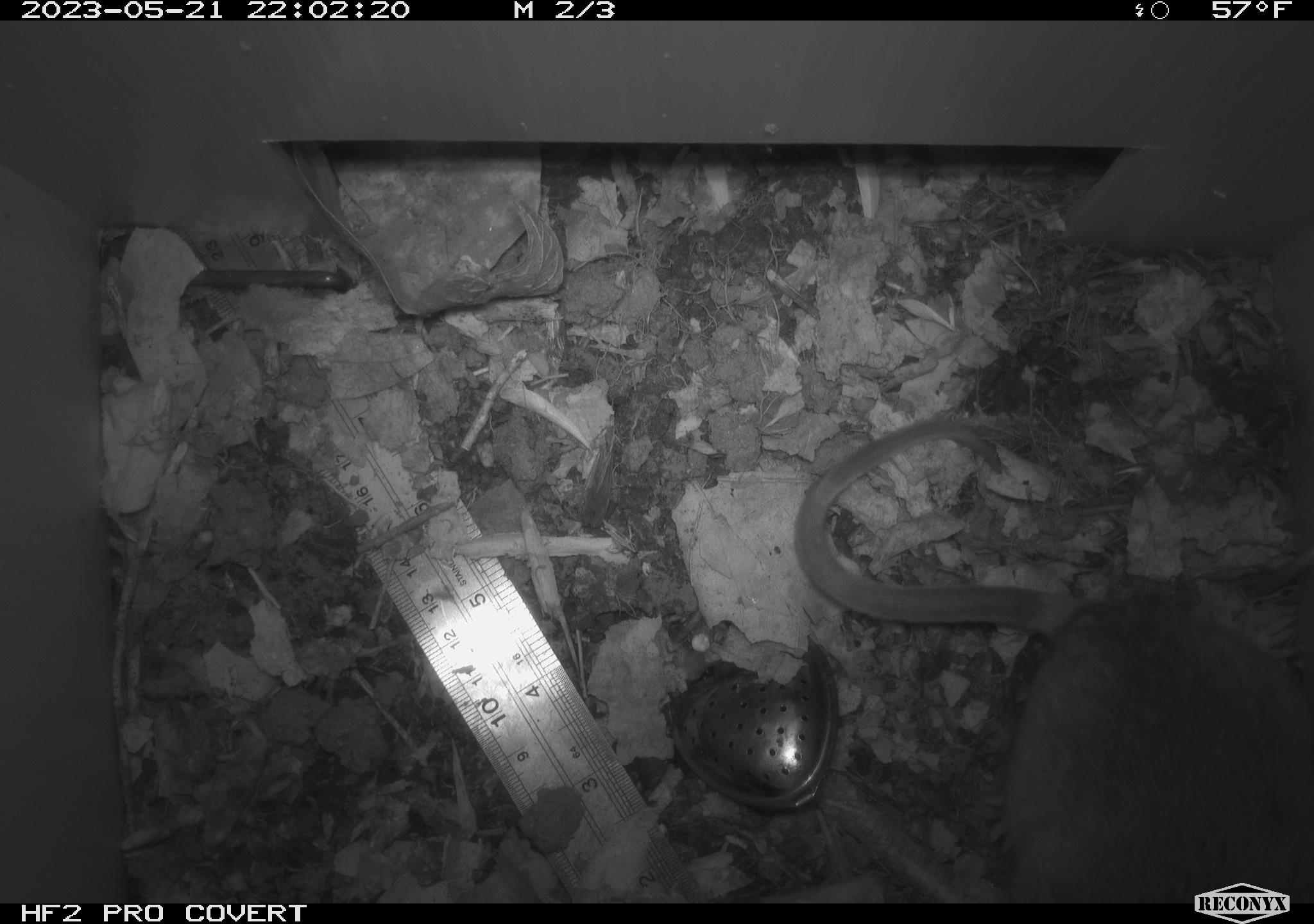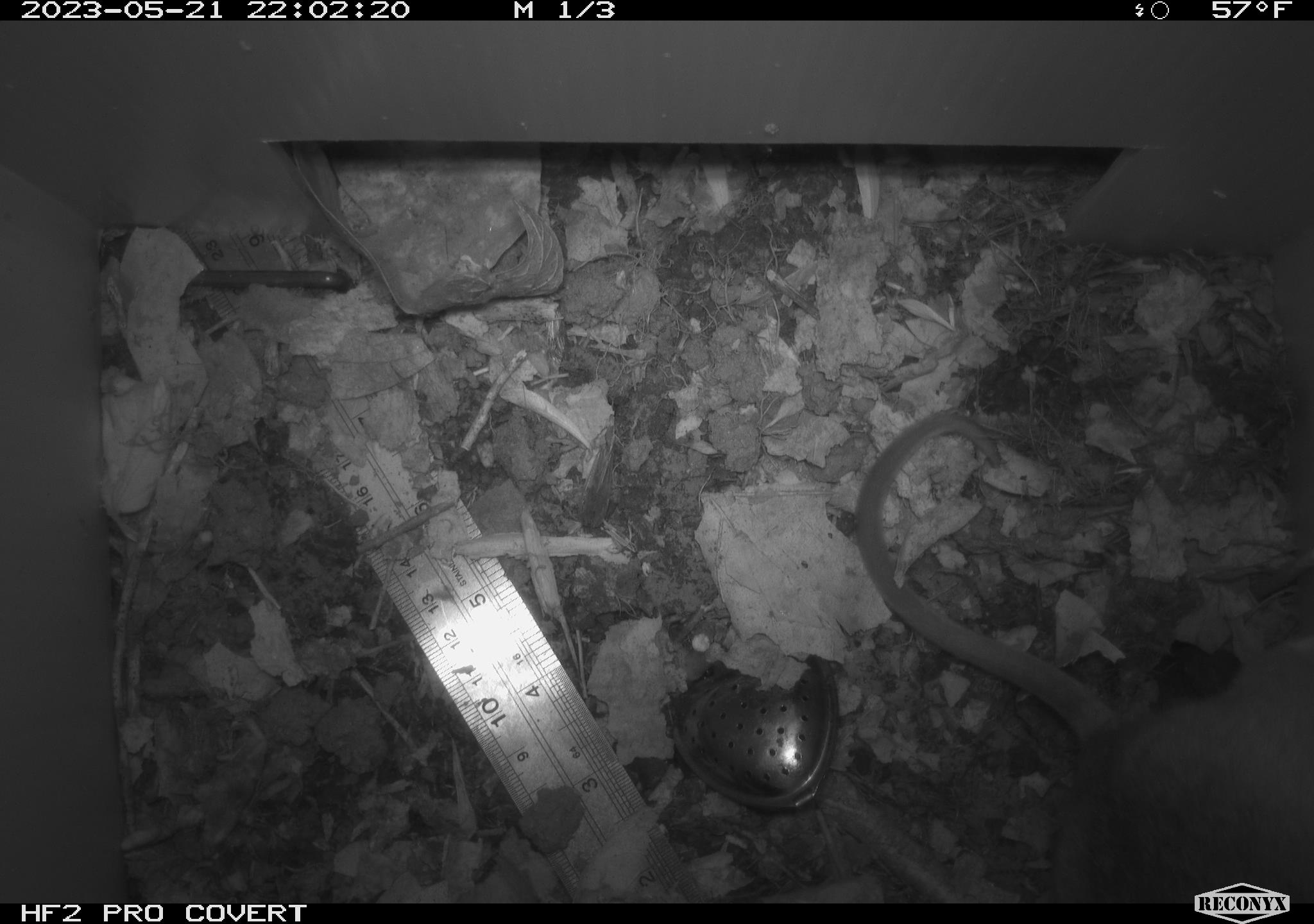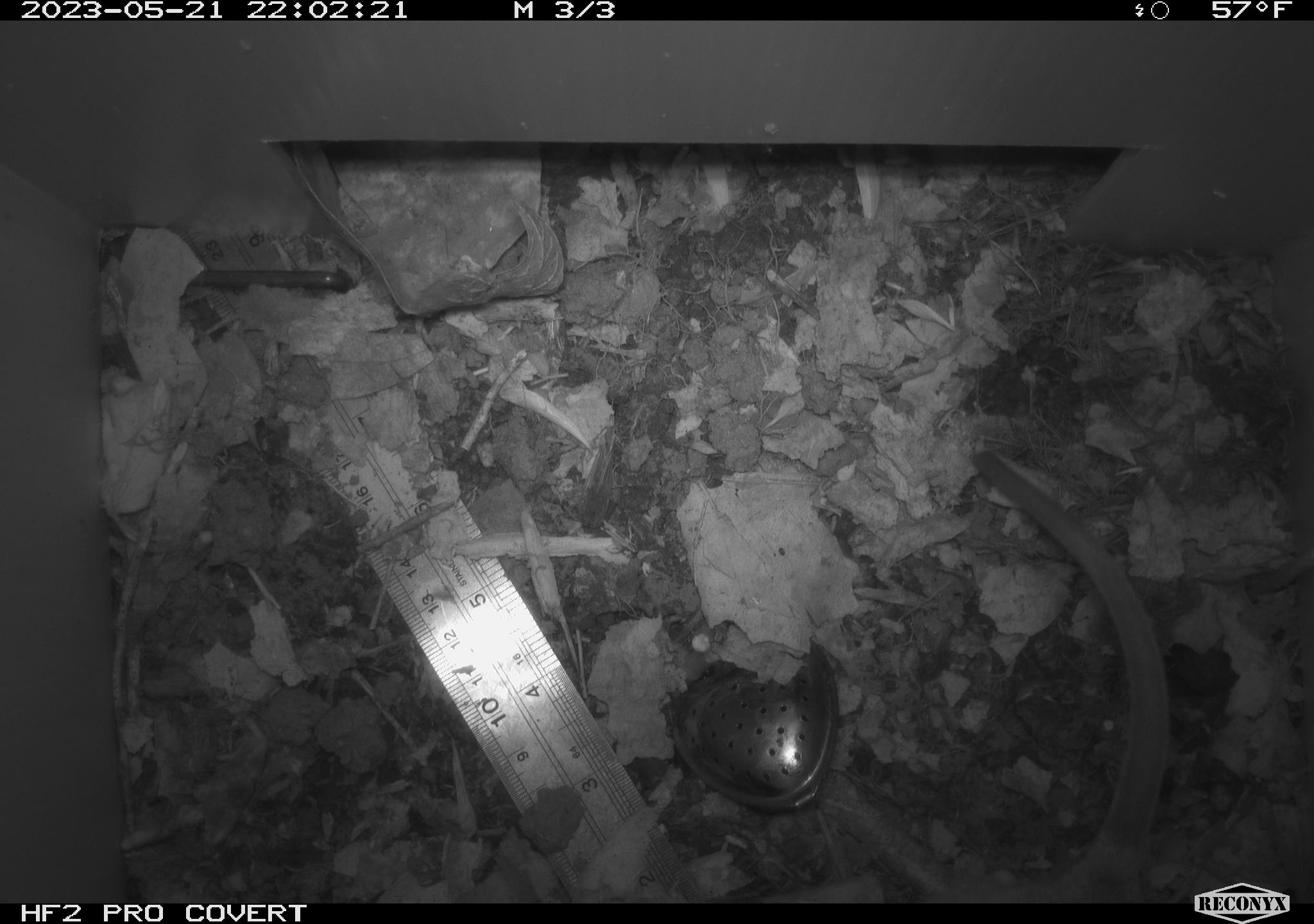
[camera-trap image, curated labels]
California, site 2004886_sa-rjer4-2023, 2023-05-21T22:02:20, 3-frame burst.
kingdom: Animalia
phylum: Chordata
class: Mammalia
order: Rodentia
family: Cricetidae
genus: Neotoma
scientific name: Neotoma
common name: pack rat or woodrat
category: neotoma species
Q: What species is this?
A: Neotoma species (pack rat or woodrat) (Neotoma).